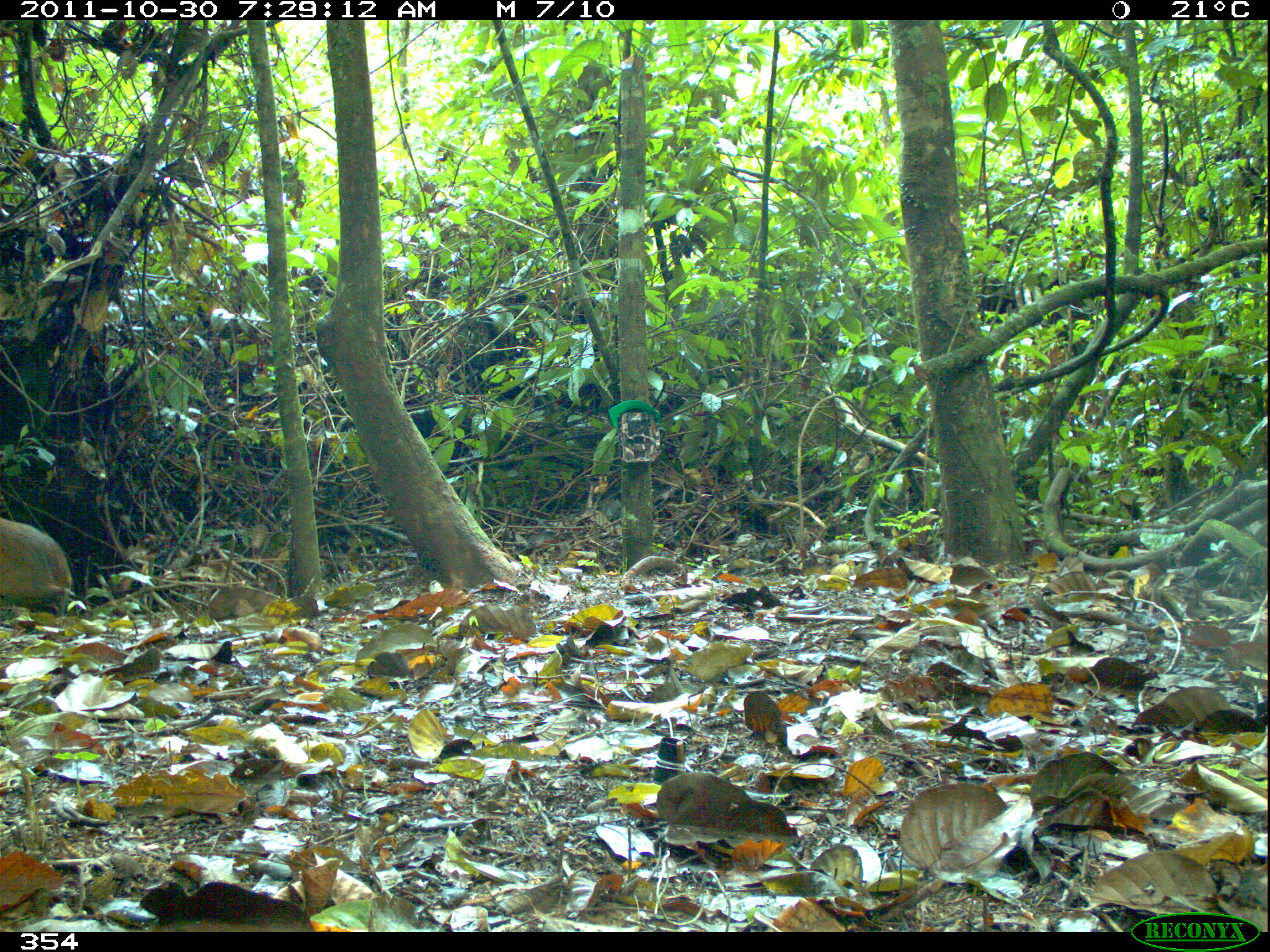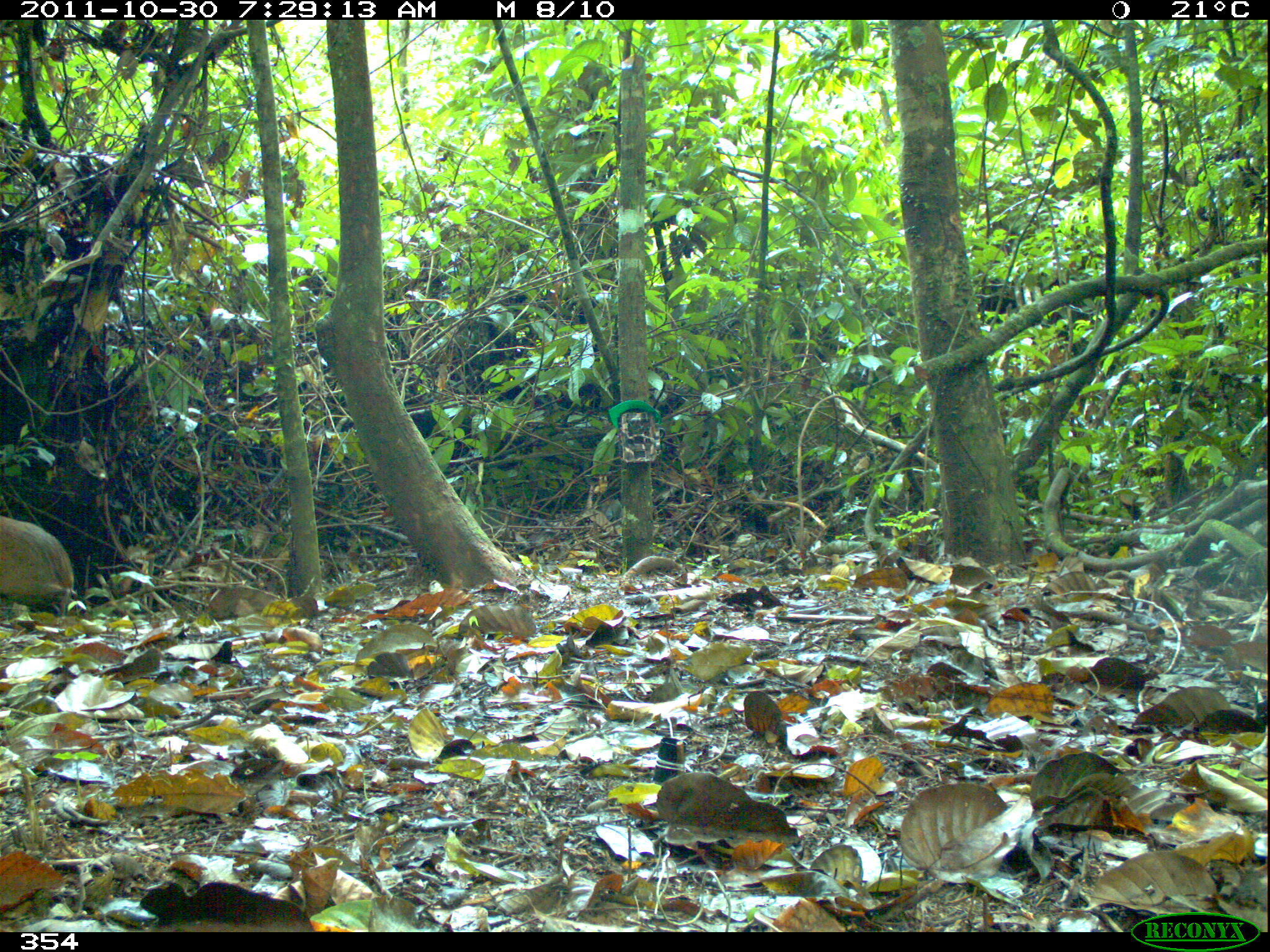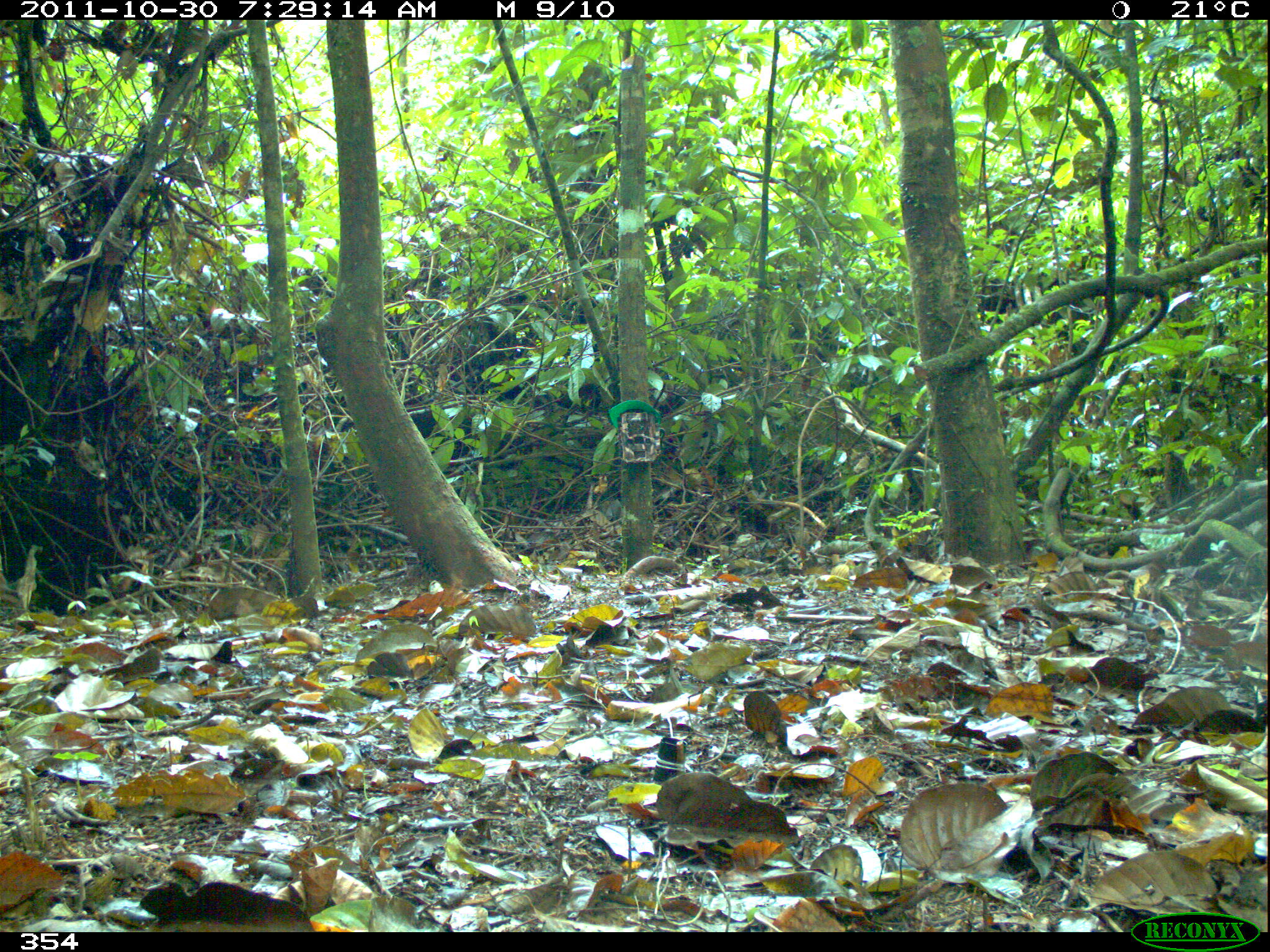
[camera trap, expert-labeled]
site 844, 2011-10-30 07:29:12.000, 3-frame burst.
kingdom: Animalia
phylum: Chordata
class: Mammalia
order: Rodentia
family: Dasyproctidae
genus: Dasyprocta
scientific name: Dasyprocta punctata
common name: central american agouti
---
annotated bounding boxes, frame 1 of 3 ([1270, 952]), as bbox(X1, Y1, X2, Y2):
dasyprocta punctata: bbox(0, 517, 73, 610)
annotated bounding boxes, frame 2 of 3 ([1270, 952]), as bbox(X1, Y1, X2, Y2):
dasyprocta punctata: bbox(0, 515, 78, 612)